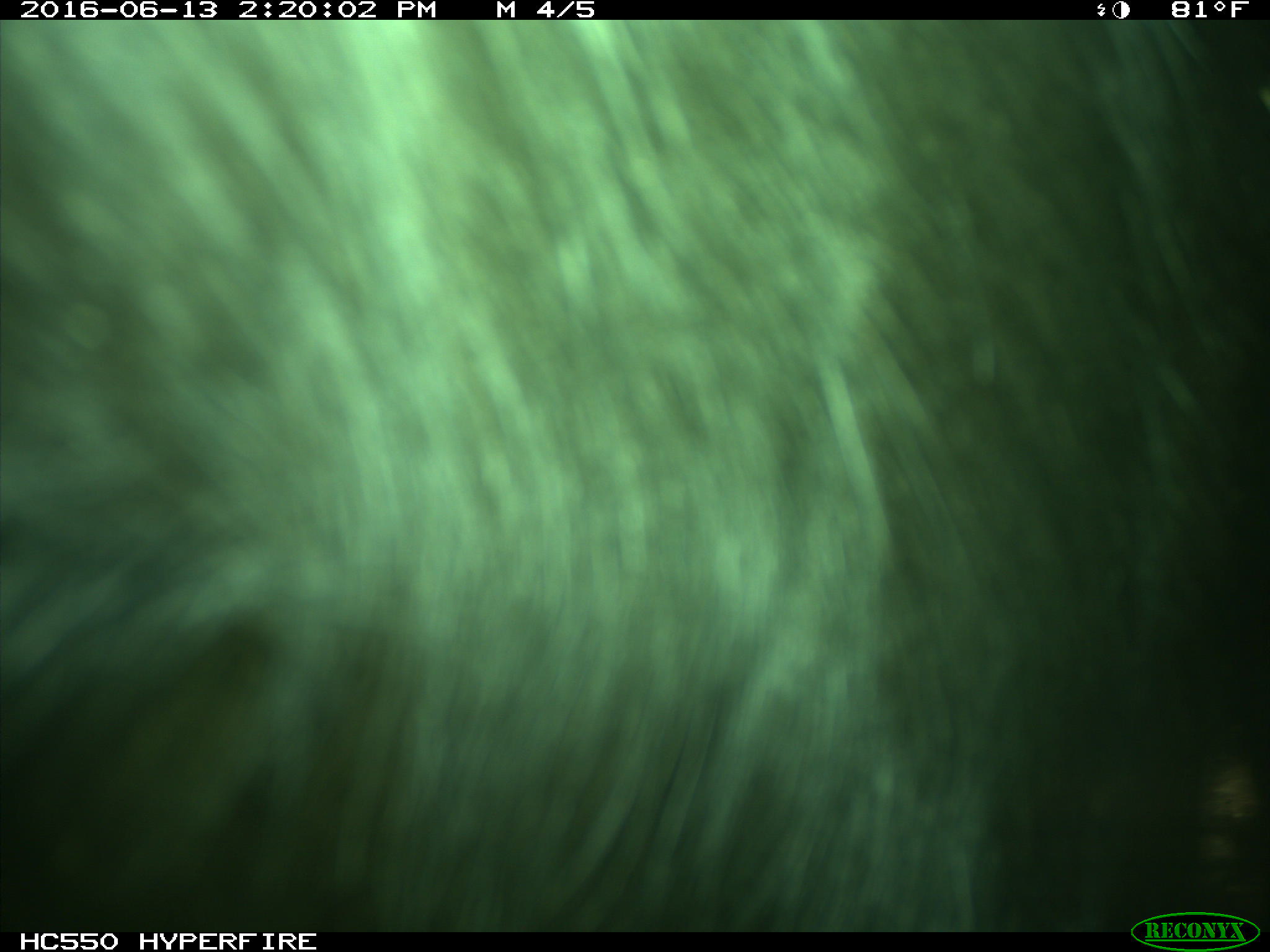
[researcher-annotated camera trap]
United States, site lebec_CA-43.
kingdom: Animalia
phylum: Chordata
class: Mammalia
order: Artiodactyla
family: Bovidae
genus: Bos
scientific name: Bos taurus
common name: domestic cow